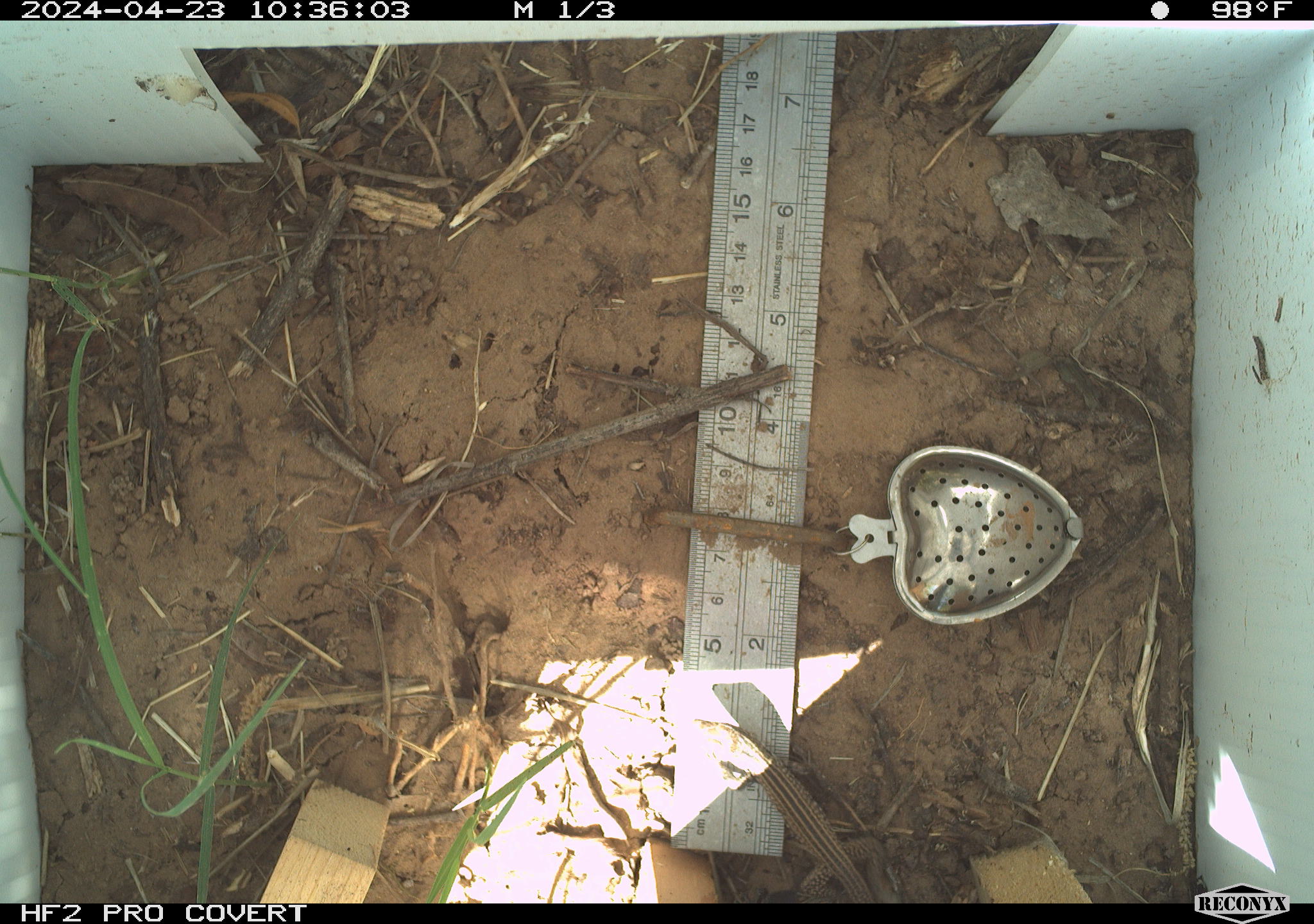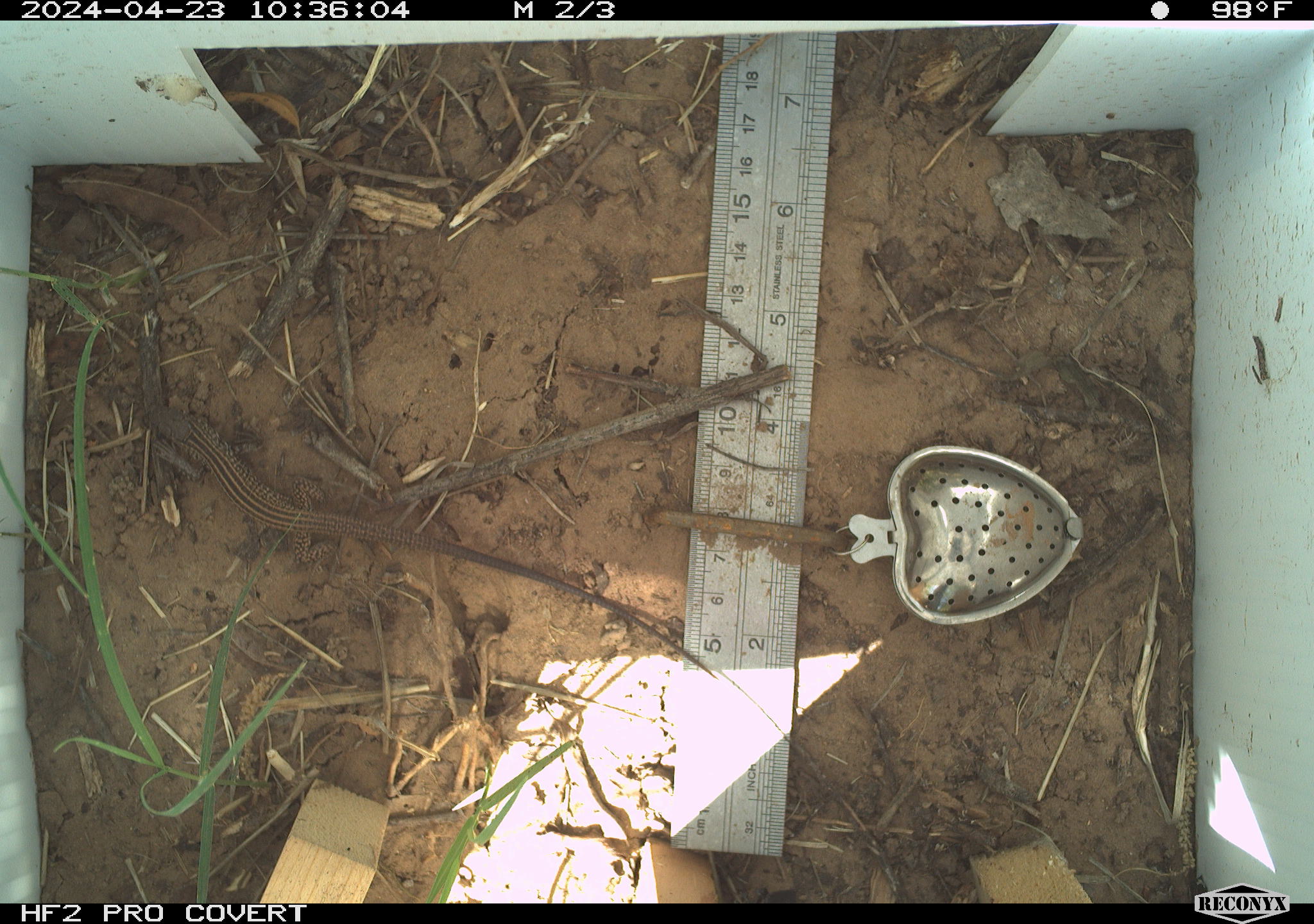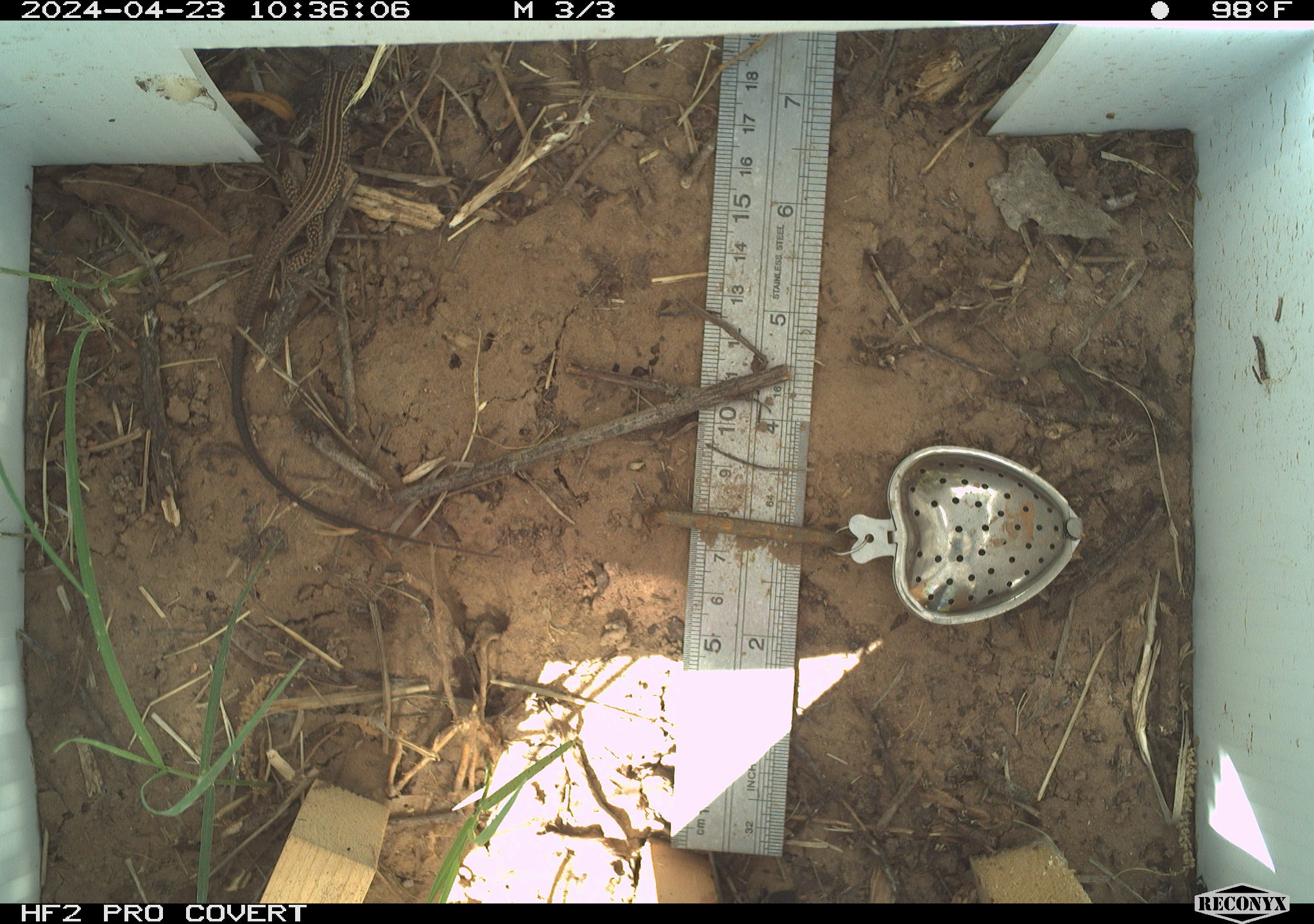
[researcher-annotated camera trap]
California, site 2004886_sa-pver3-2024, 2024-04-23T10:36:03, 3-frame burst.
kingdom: Animalia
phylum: Chordata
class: Reptilia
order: Squamata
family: Teiidae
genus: Aspidoscelis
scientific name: Aspidoscelis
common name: whiptail lizards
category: aspidoscelis species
Aspidoscelis species (whiptail lizards) (Aspidoscelis).